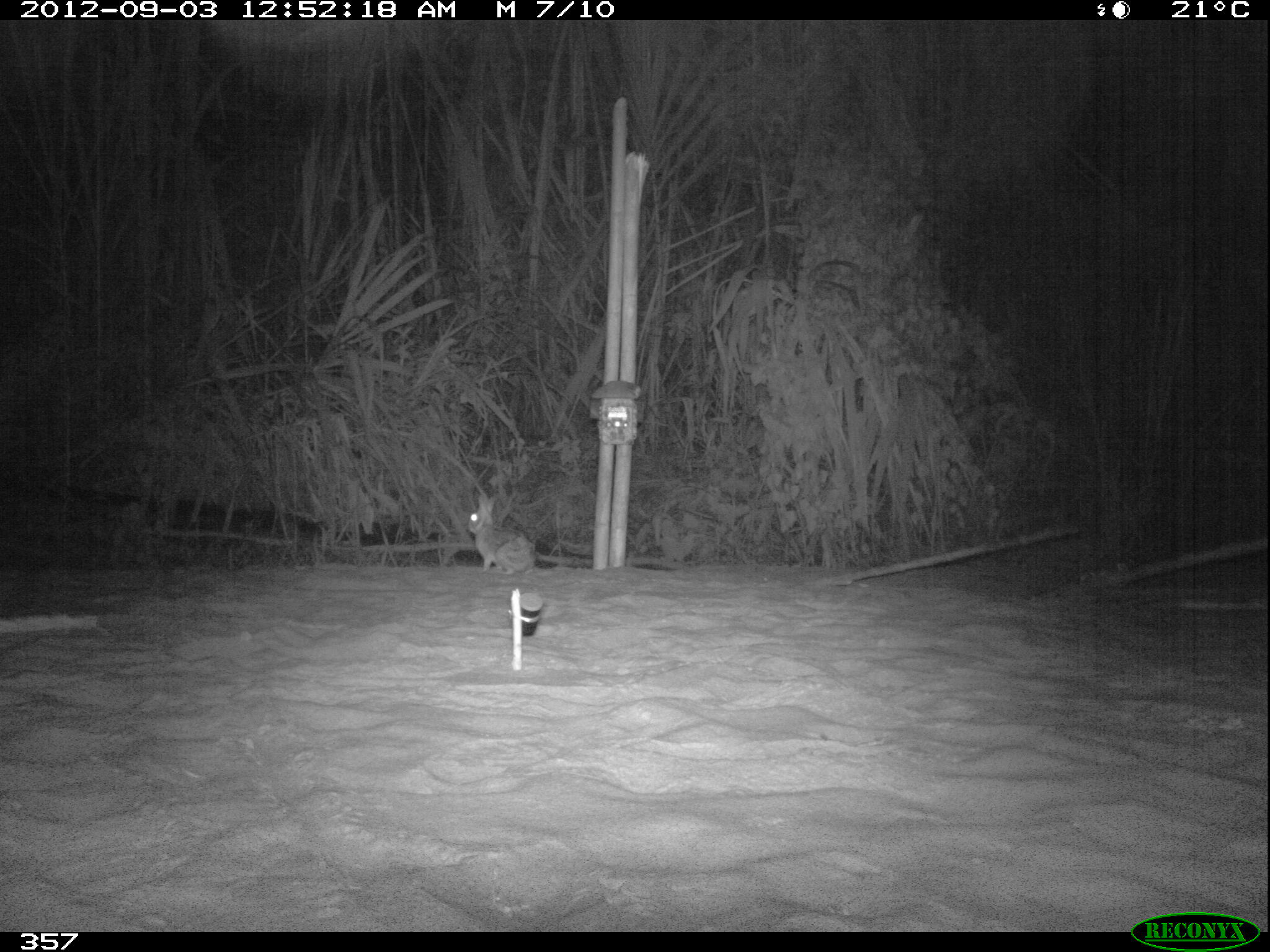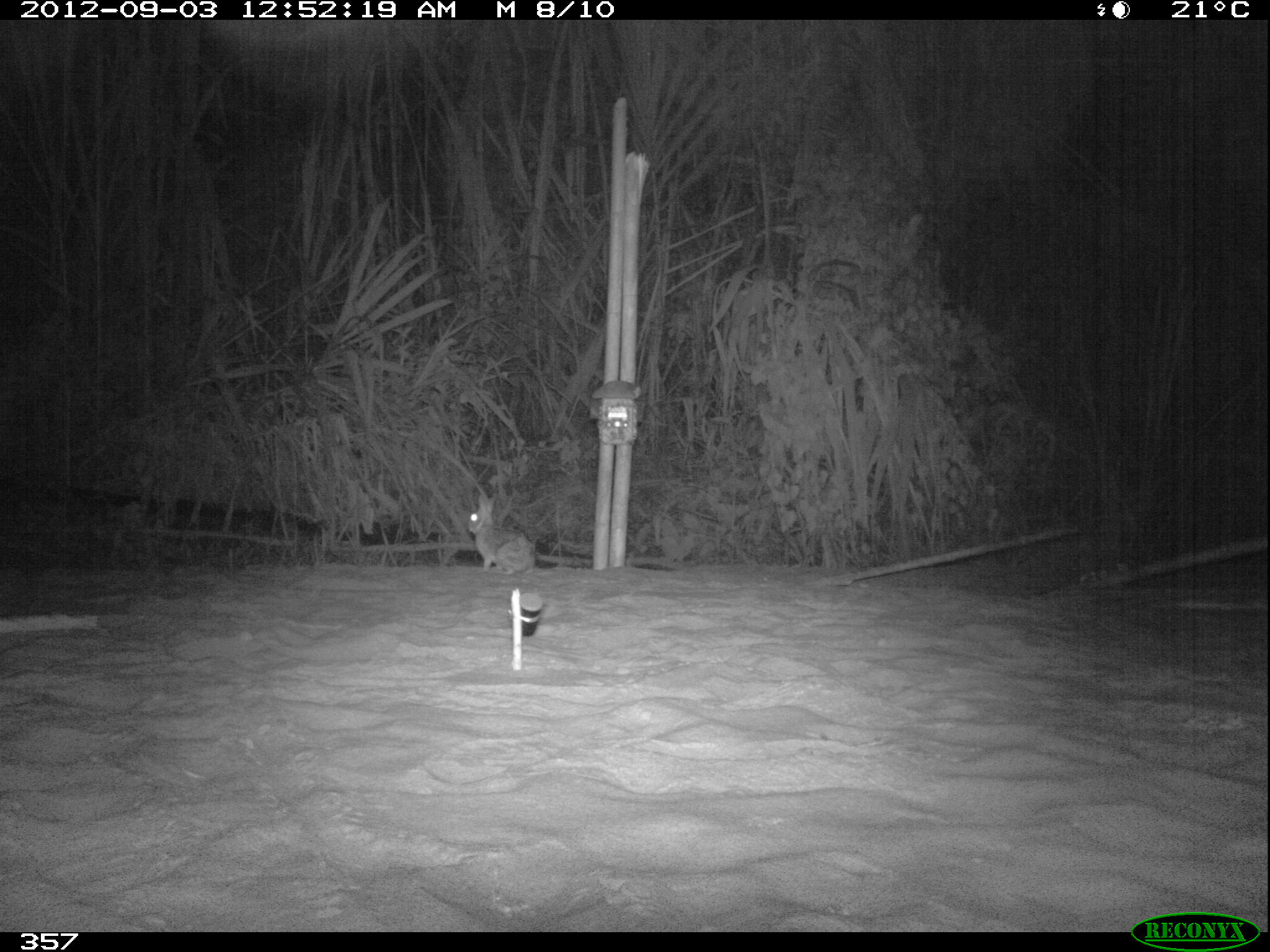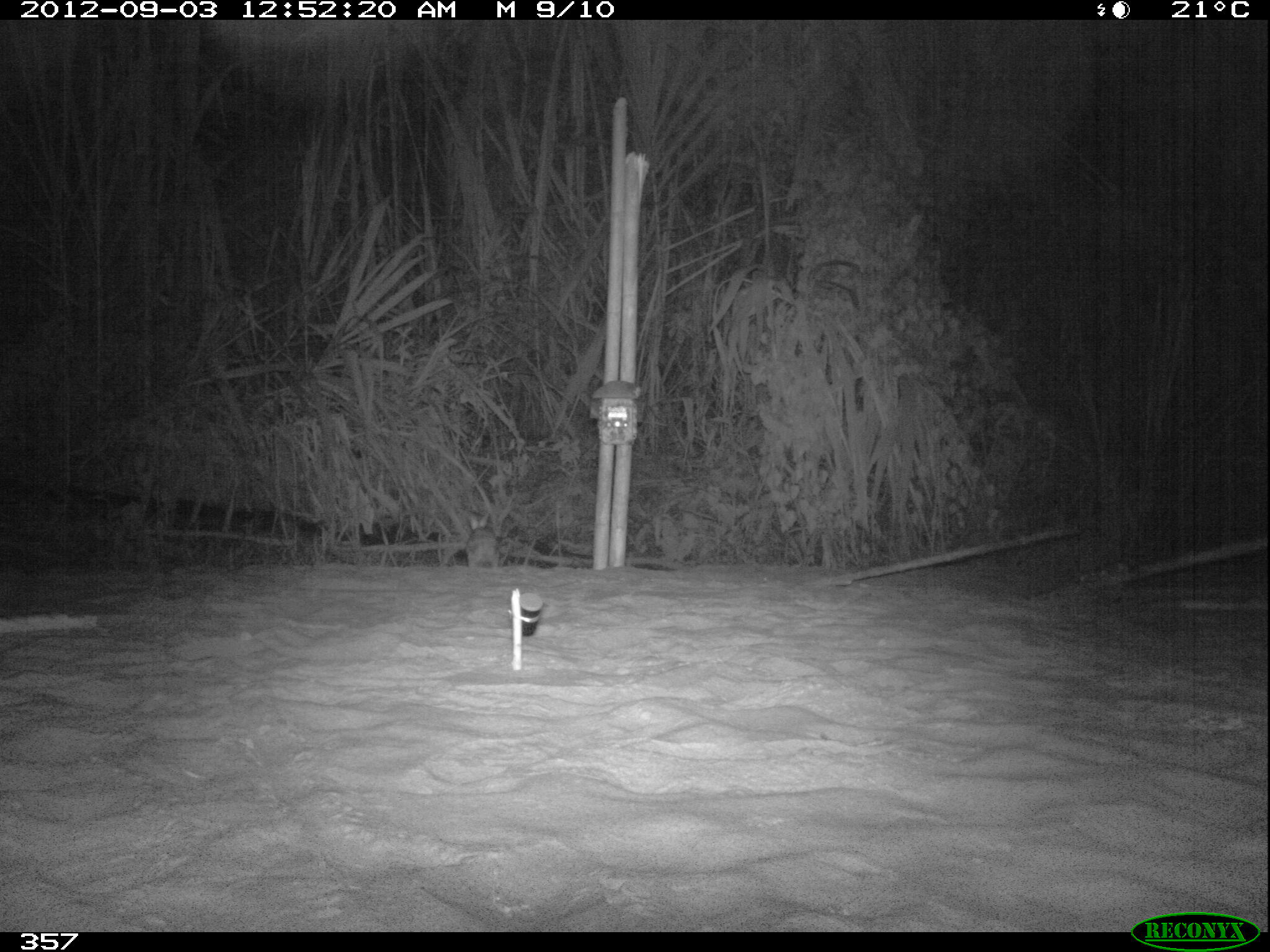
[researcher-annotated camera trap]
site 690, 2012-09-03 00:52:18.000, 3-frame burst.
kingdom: Animalia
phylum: Chordata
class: Mammalia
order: Lagomorpha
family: Leporidae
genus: Sylvilagus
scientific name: Sylvilagus brasiliensis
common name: tapeti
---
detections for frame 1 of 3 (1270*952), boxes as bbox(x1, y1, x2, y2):
sylvilagus brasiliensis: bbox(467, 494, 538, 575)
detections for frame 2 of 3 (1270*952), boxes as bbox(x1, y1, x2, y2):
sylvilagus brasiliensis: bbox(467, 492, 536, 576)